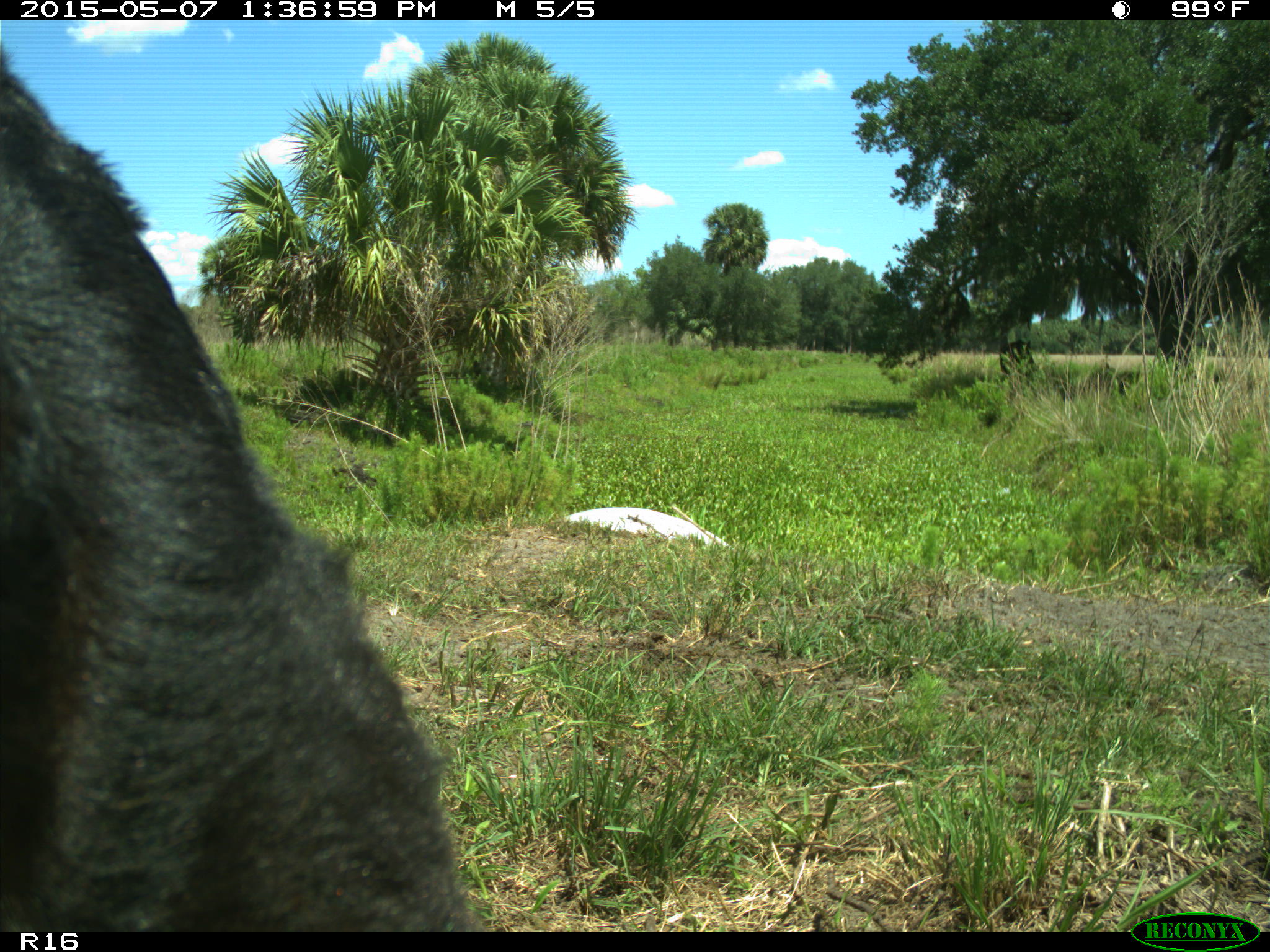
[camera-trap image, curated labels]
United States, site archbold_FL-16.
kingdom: Animalia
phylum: Chordata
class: Mammalia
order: Artiodactyla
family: Bovidae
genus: Bos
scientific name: Bos taurus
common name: domestic cow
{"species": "Bos taurus (domestic cow)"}